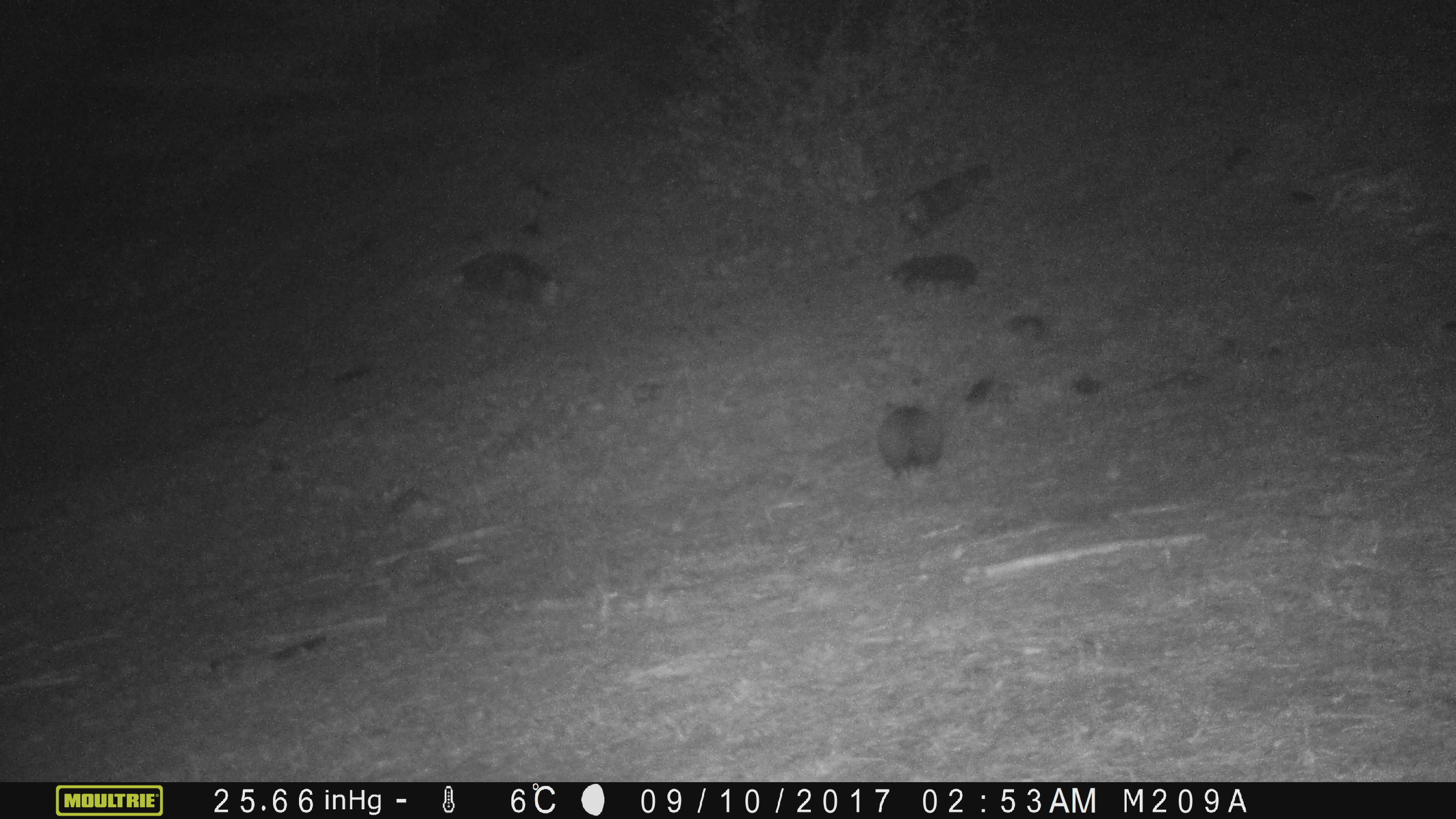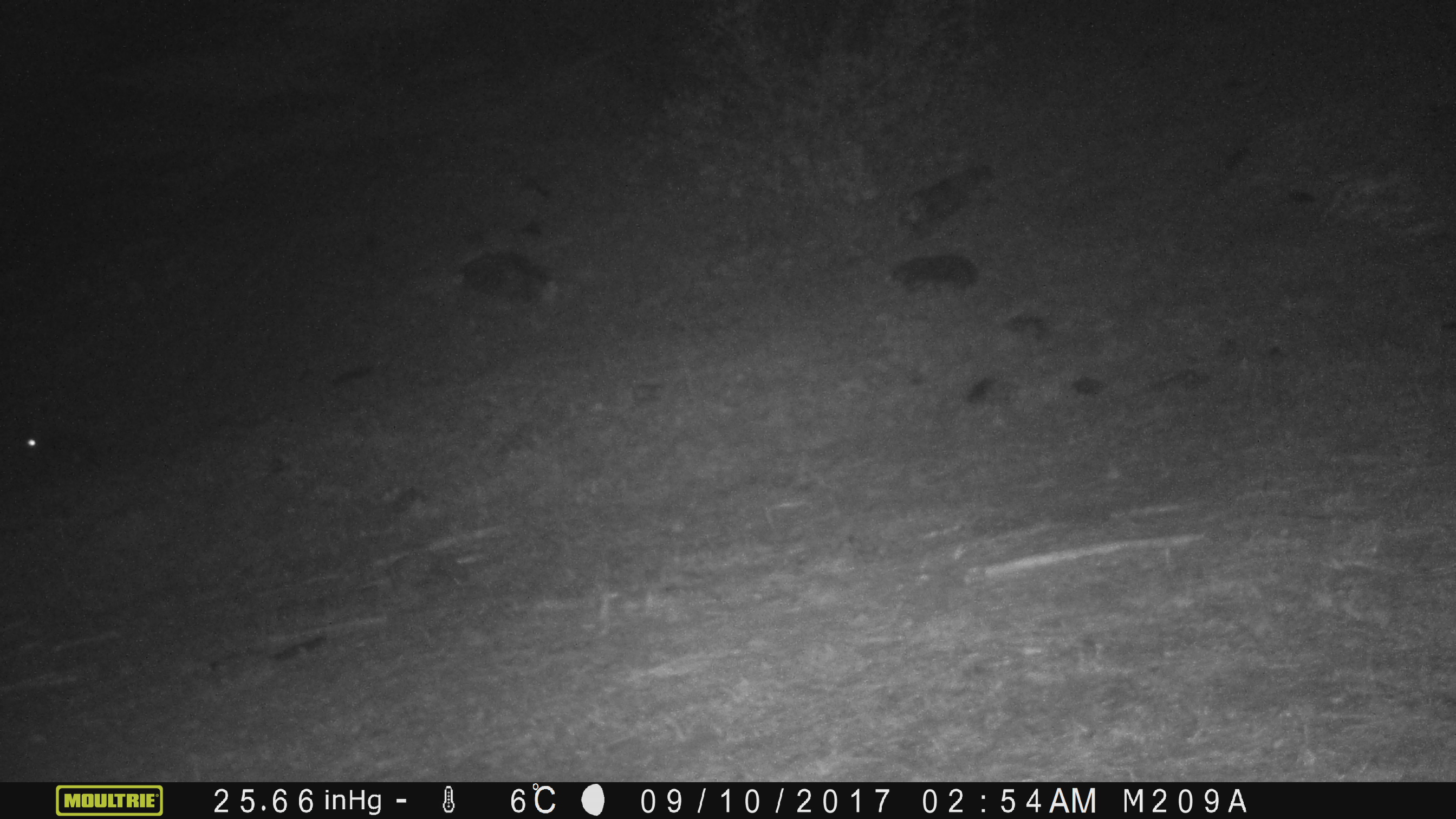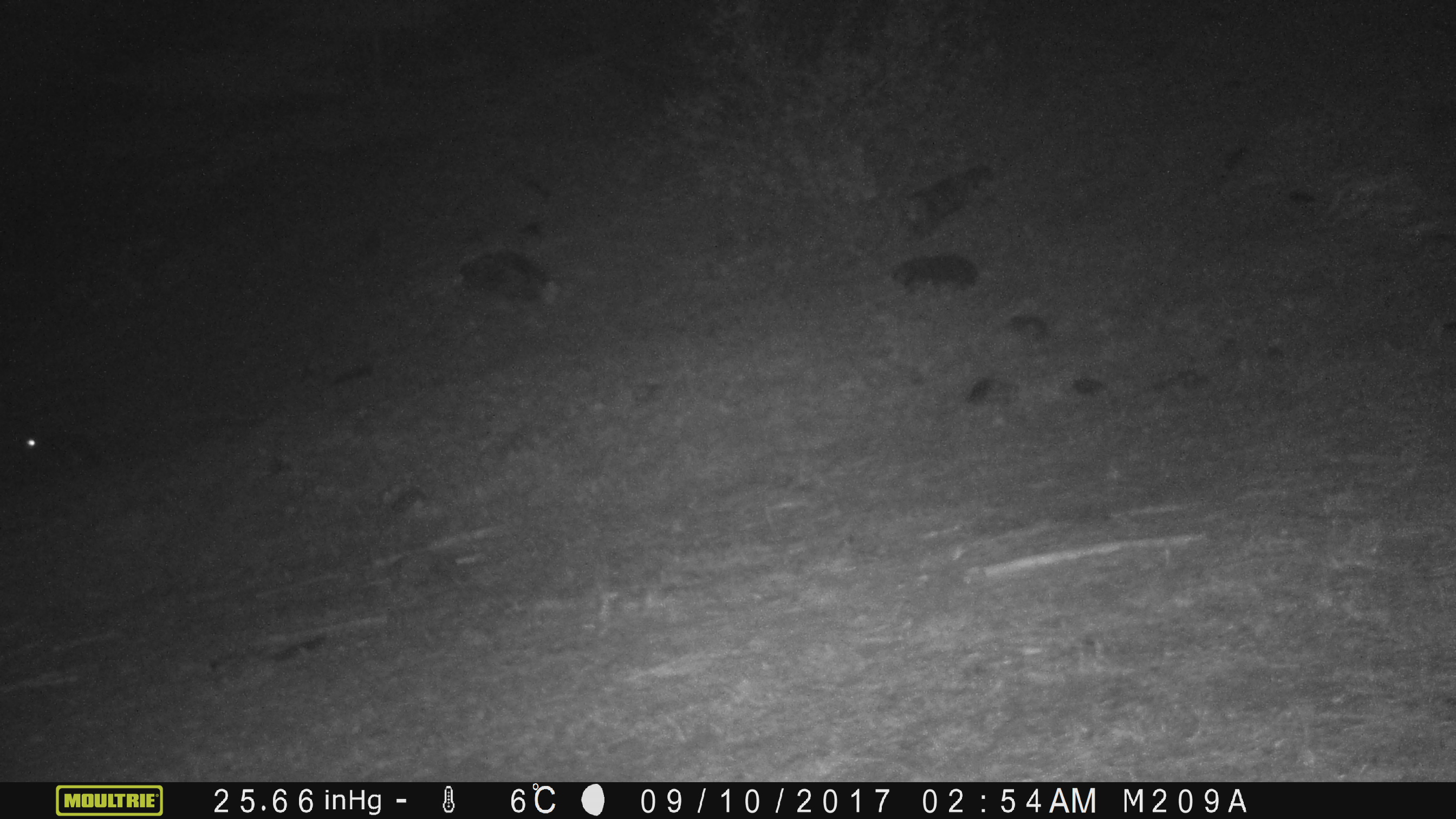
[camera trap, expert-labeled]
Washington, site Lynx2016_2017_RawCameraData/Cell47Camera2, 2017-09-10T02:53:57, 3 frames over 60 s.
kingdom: Animalia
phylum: Chordata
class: Mammalia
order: Lagomorpha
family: Leporidae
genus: Lepus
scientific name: Lepus americanus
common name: snowshoe hare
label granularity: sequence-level